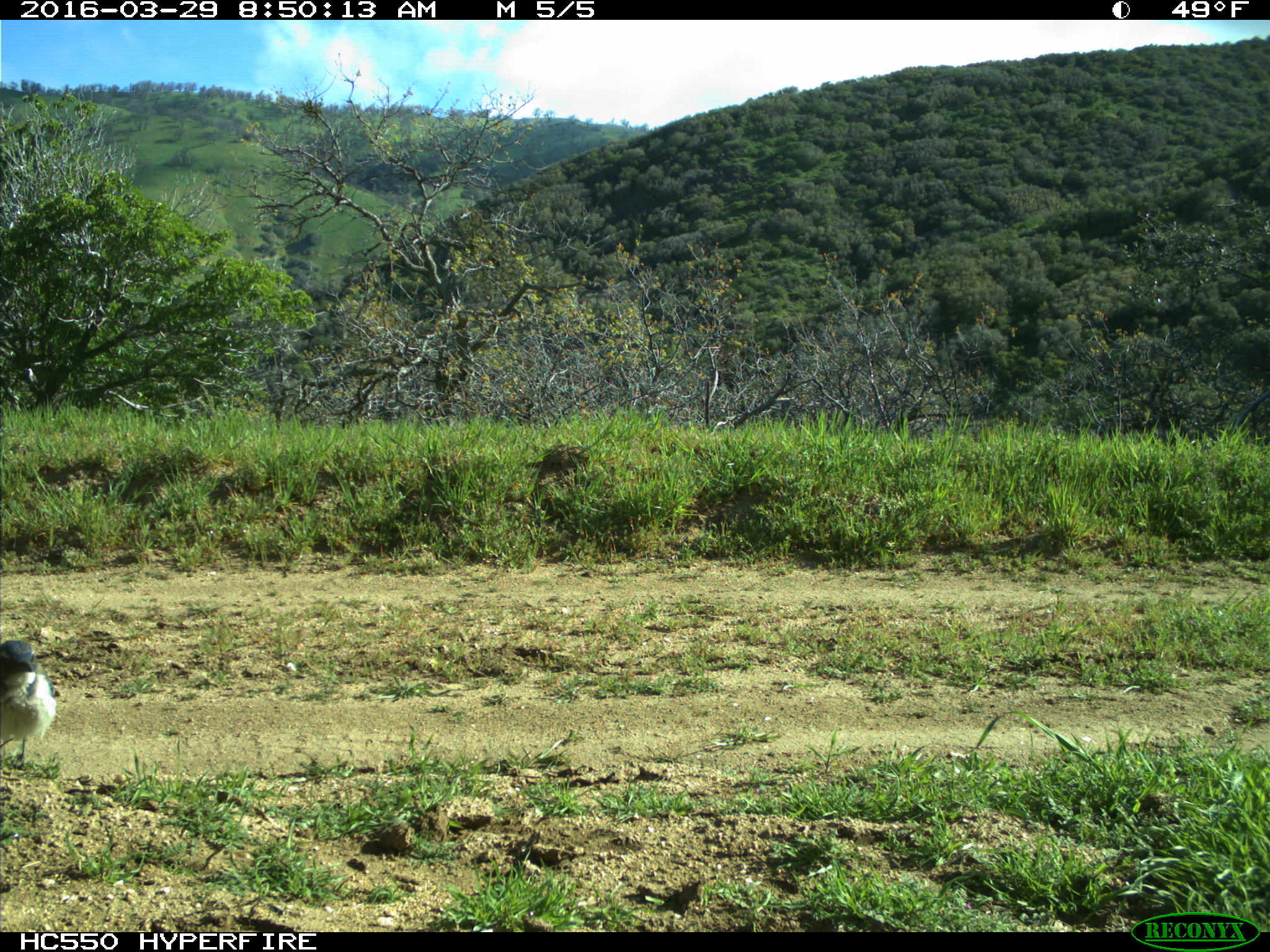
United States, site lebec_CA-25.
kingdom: Animalia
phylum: Chordata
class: Aves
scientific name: Aves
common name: birds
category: unidentified bird